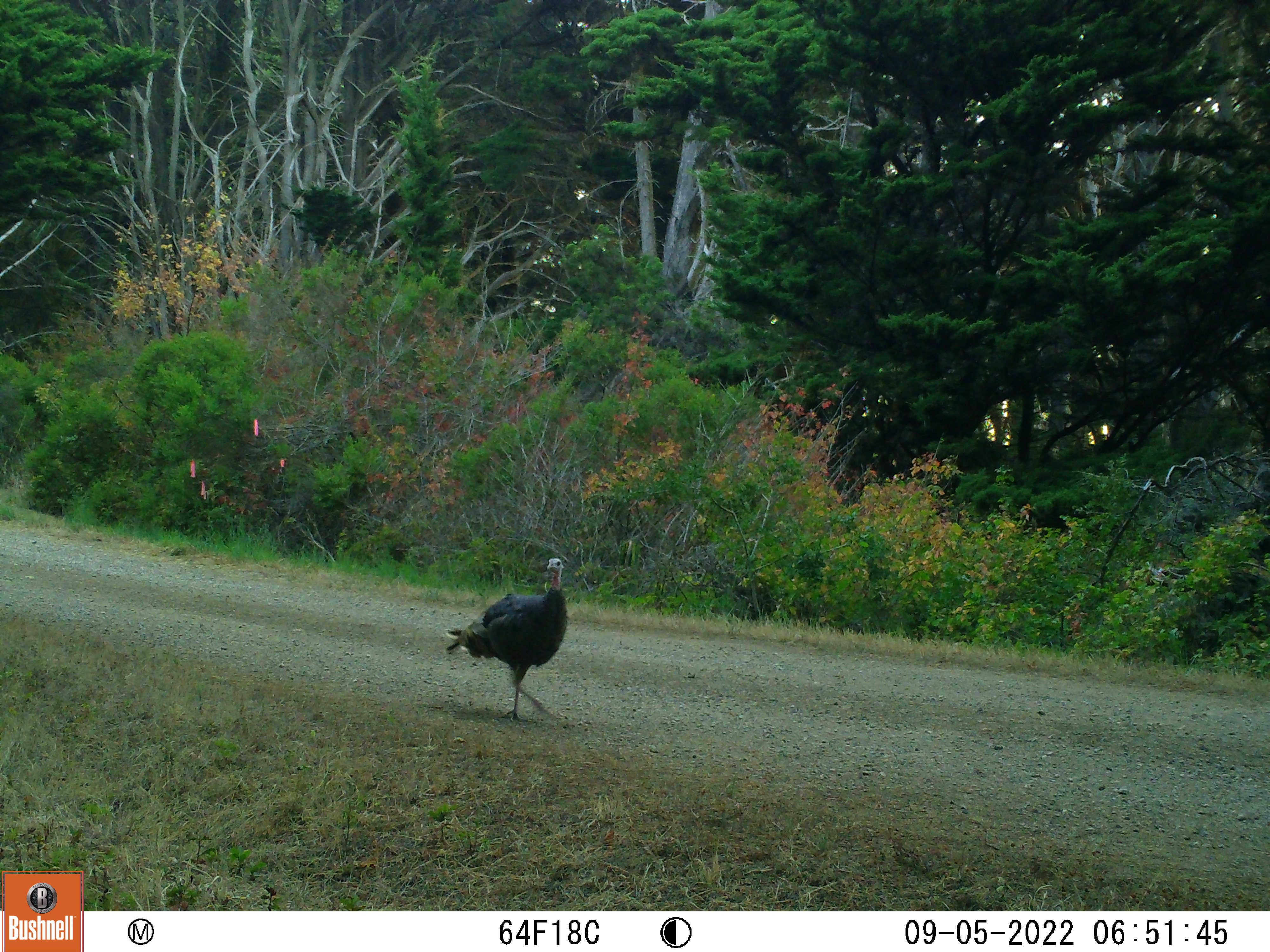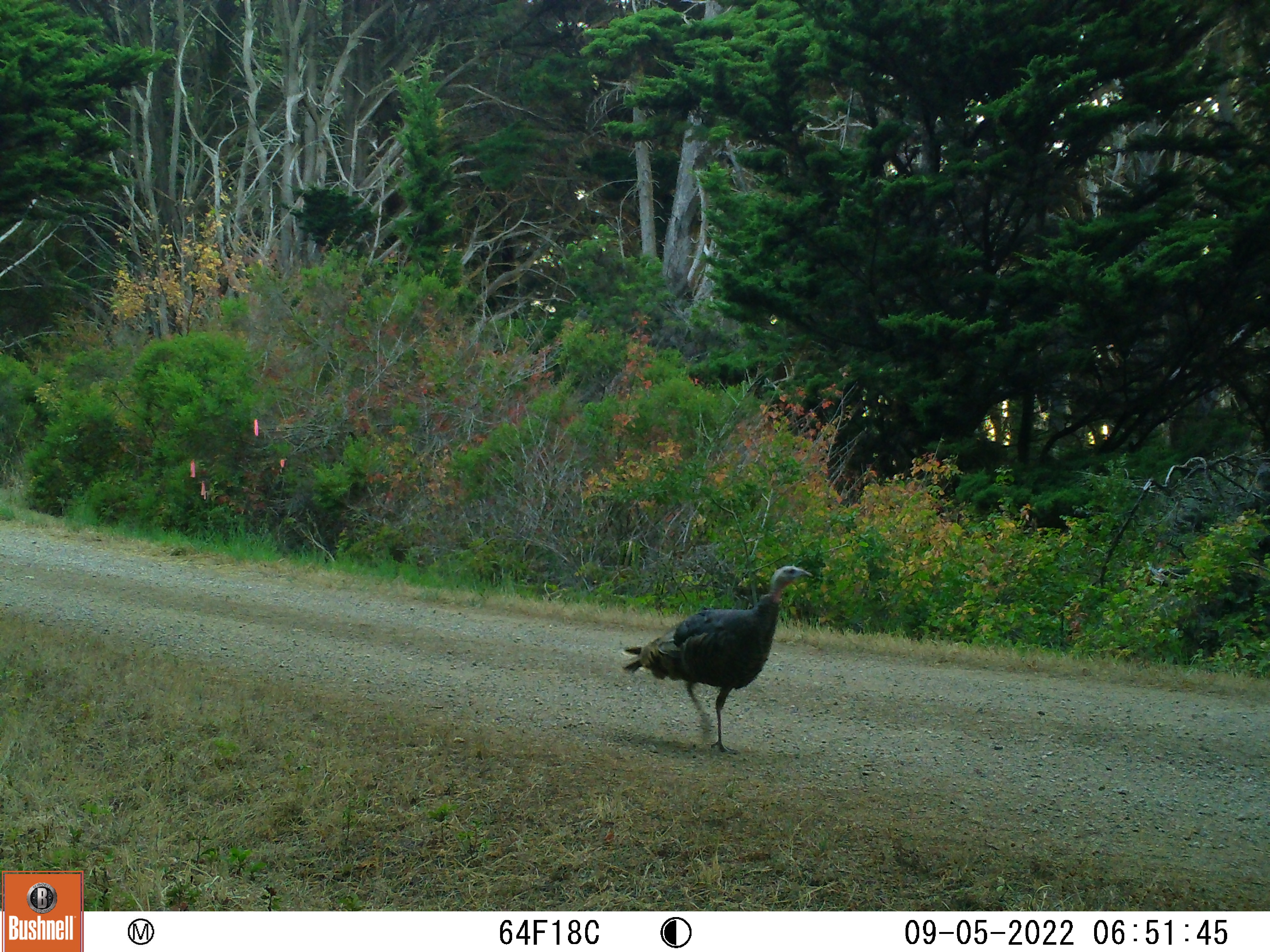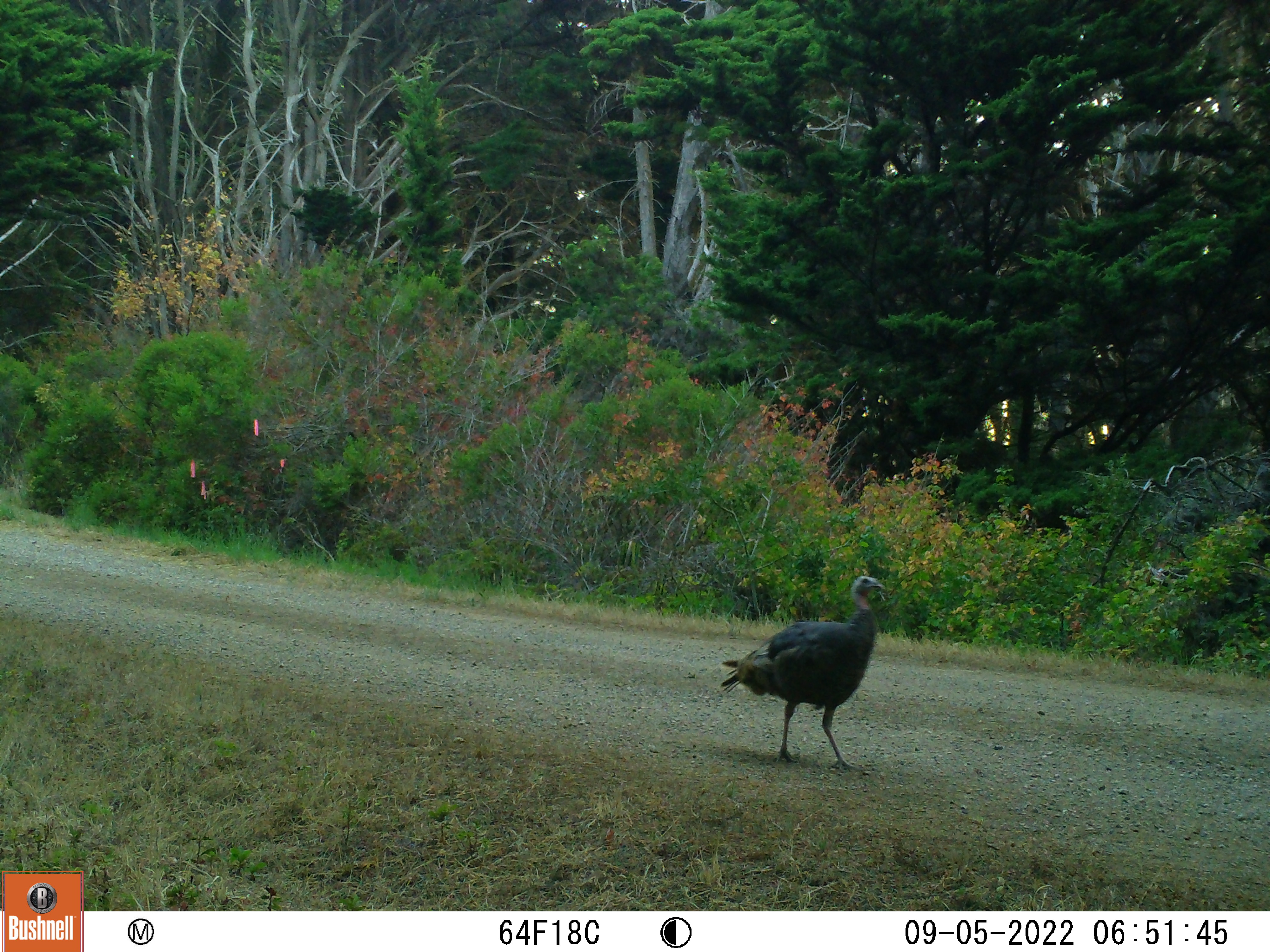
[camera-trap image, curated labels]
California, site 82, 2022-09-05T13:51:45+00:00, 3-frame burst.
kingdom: Animalia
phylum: Chordata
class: Aves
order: Galliformes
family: Phasianidae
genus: Meleagris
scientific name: Meleagris gallopavo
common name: turkey